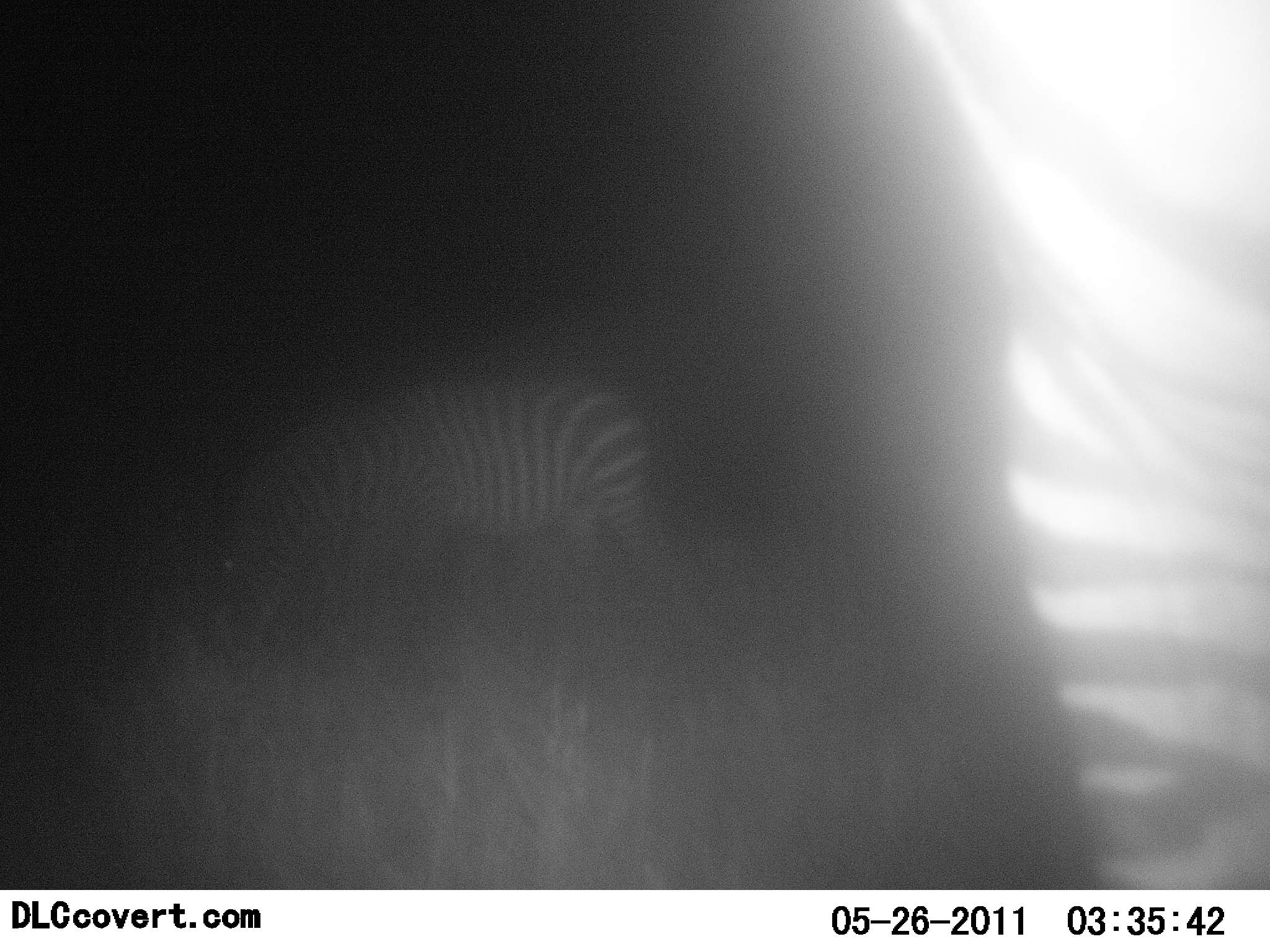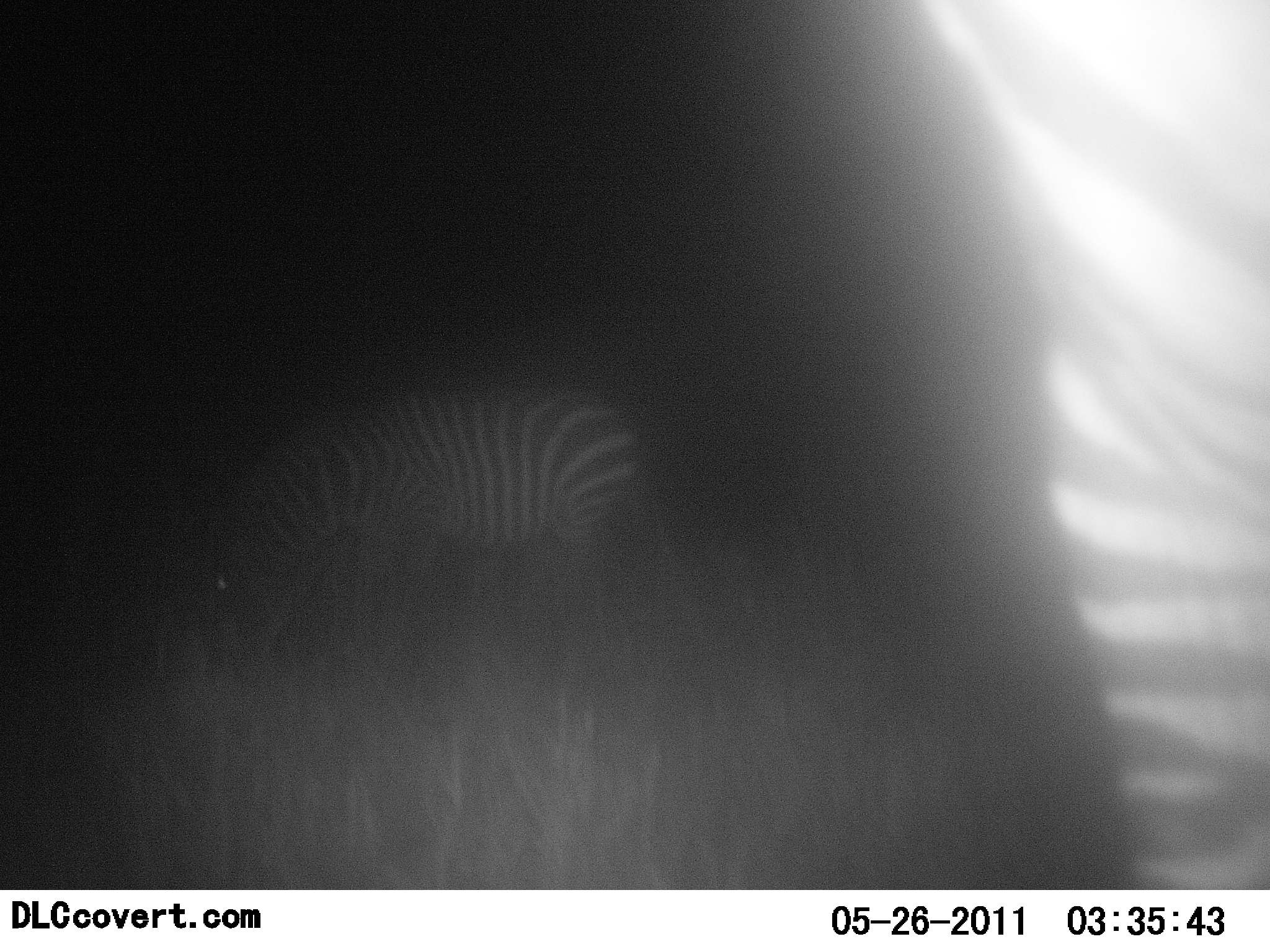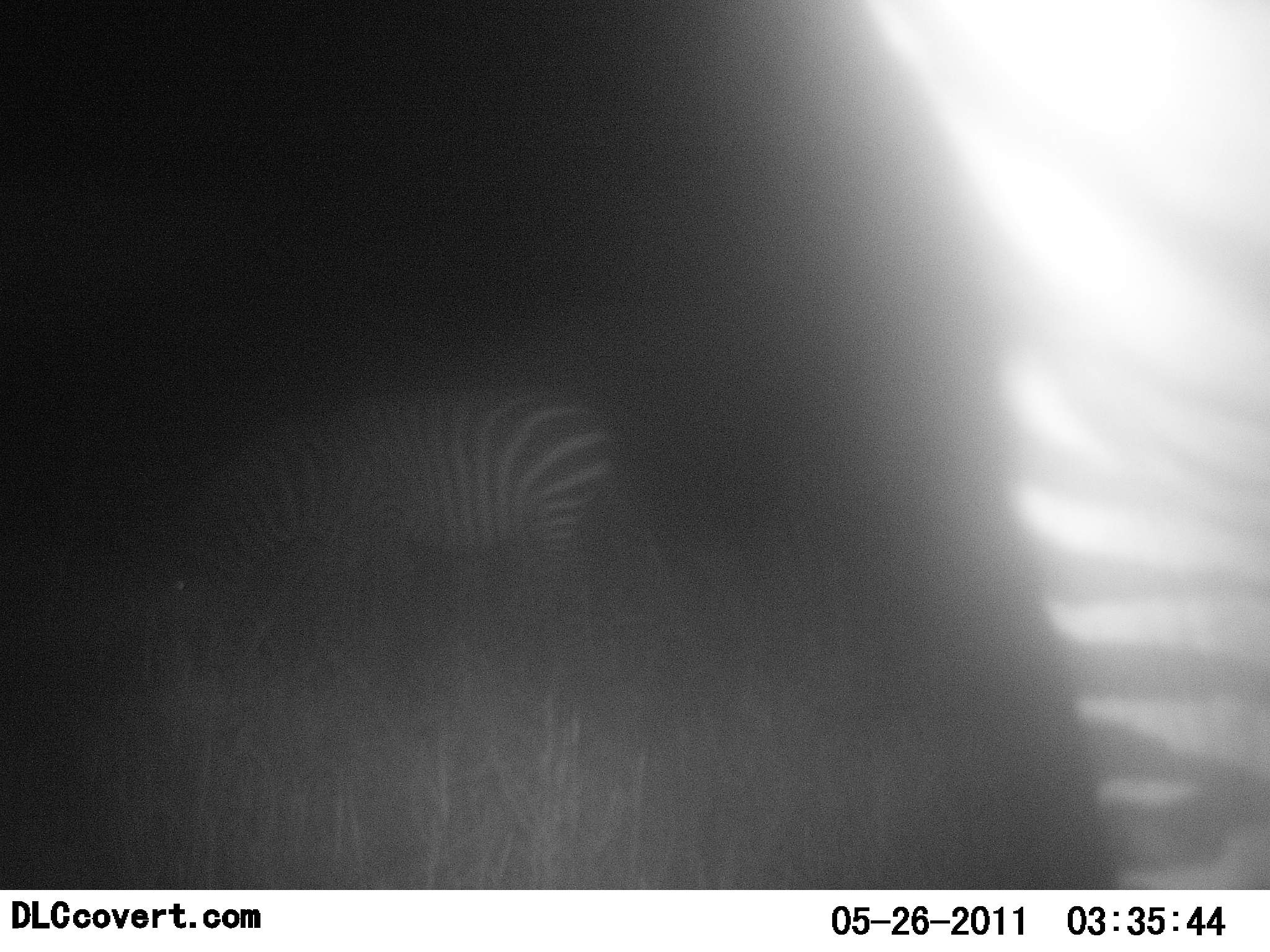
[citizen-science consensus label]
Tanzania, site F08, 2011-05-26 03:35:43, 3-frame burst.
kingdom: Animalia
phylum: Chordata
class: Mammalia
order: Perissodactyla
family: Equidae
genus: Equus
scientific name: Equus quagga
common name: plains zebra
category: zebra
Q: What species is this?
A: Zebra (plains zebra) (Equus quagga).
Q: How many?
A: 2.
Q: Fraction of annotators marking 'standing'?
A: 79%.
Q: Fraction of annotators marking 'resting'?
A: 0%.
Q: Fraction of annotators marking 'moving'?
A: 0%.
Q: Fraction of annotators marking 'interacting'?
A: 7%.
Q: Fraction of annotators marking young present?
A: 0%.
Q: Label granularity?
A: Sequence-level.